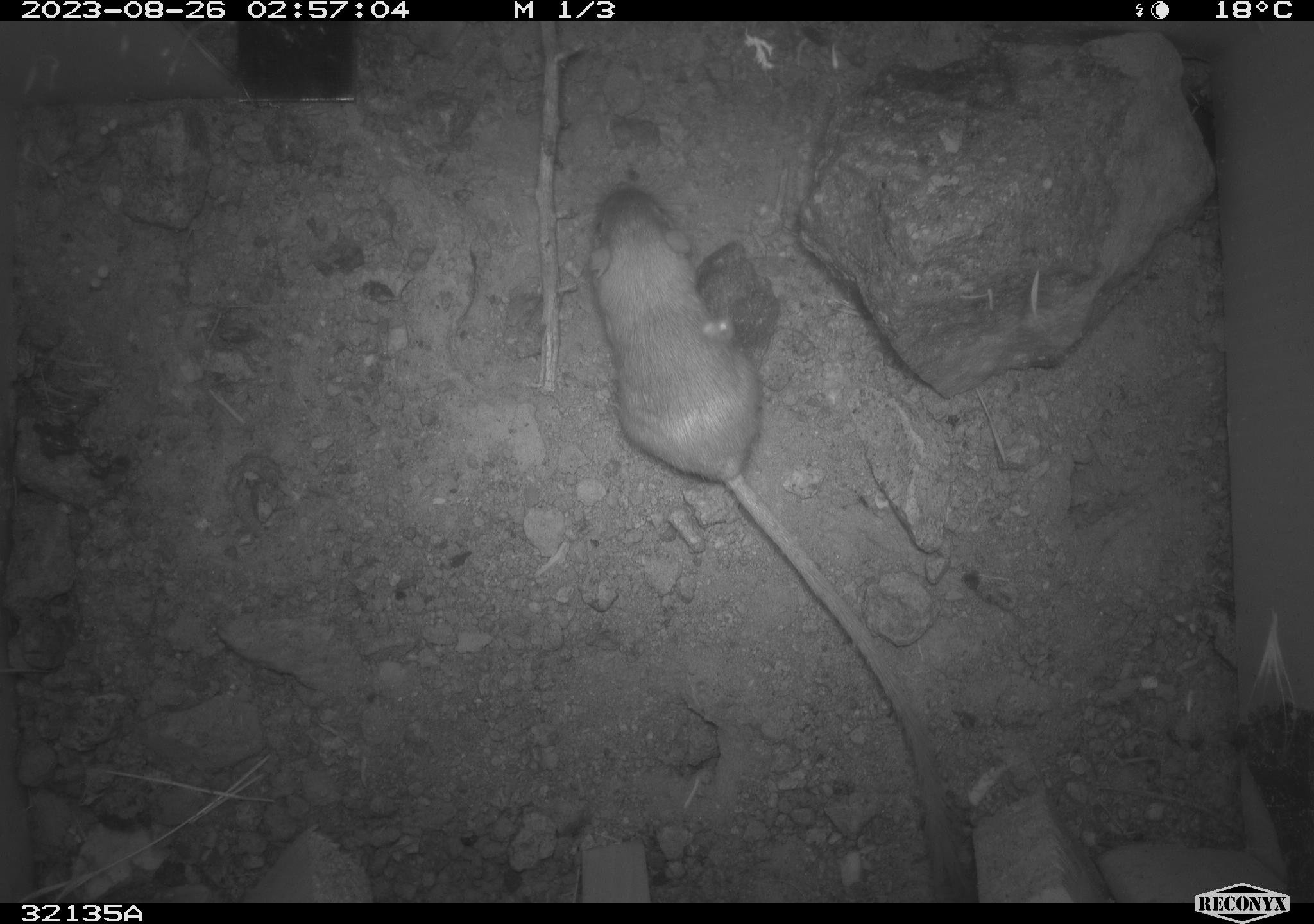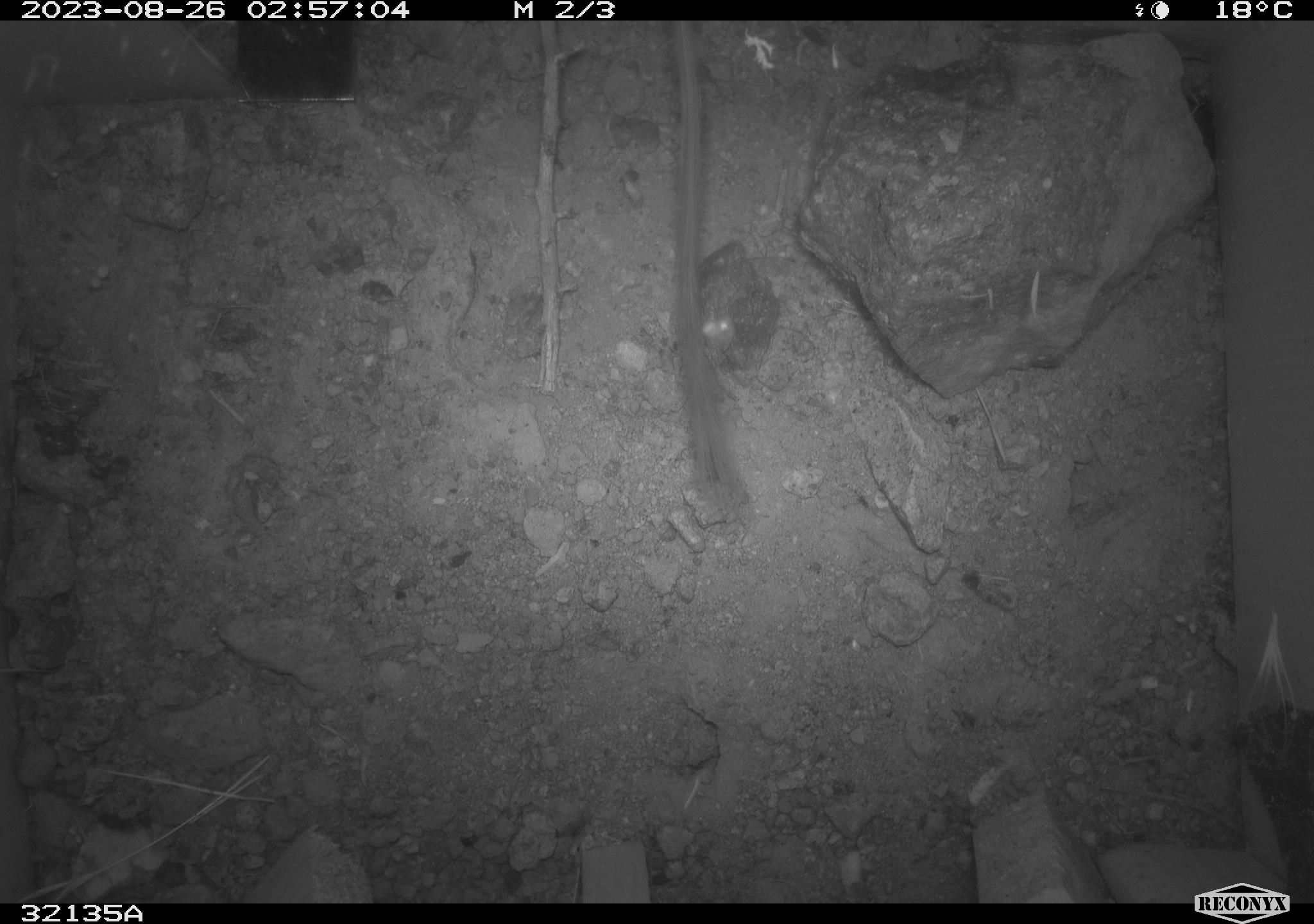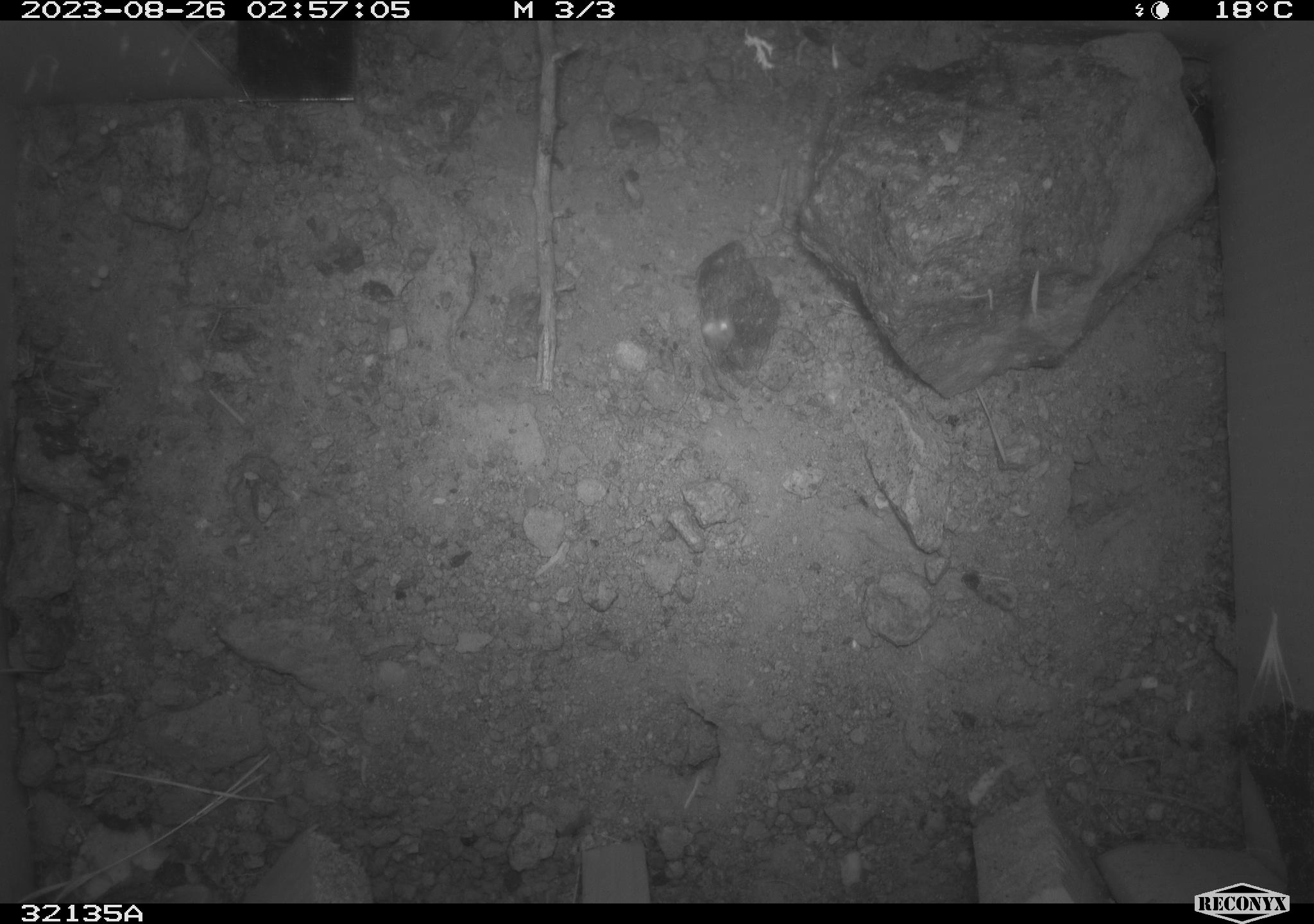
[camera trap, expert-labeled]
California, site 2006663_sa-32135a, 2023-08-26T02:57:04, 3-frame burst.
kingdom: Animalia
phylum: Chordata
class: Mammalia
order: Rodentia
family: Heteromyidae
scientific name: Heteromyidae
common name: kangaroo rats and pocket mice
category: heteromyidae family